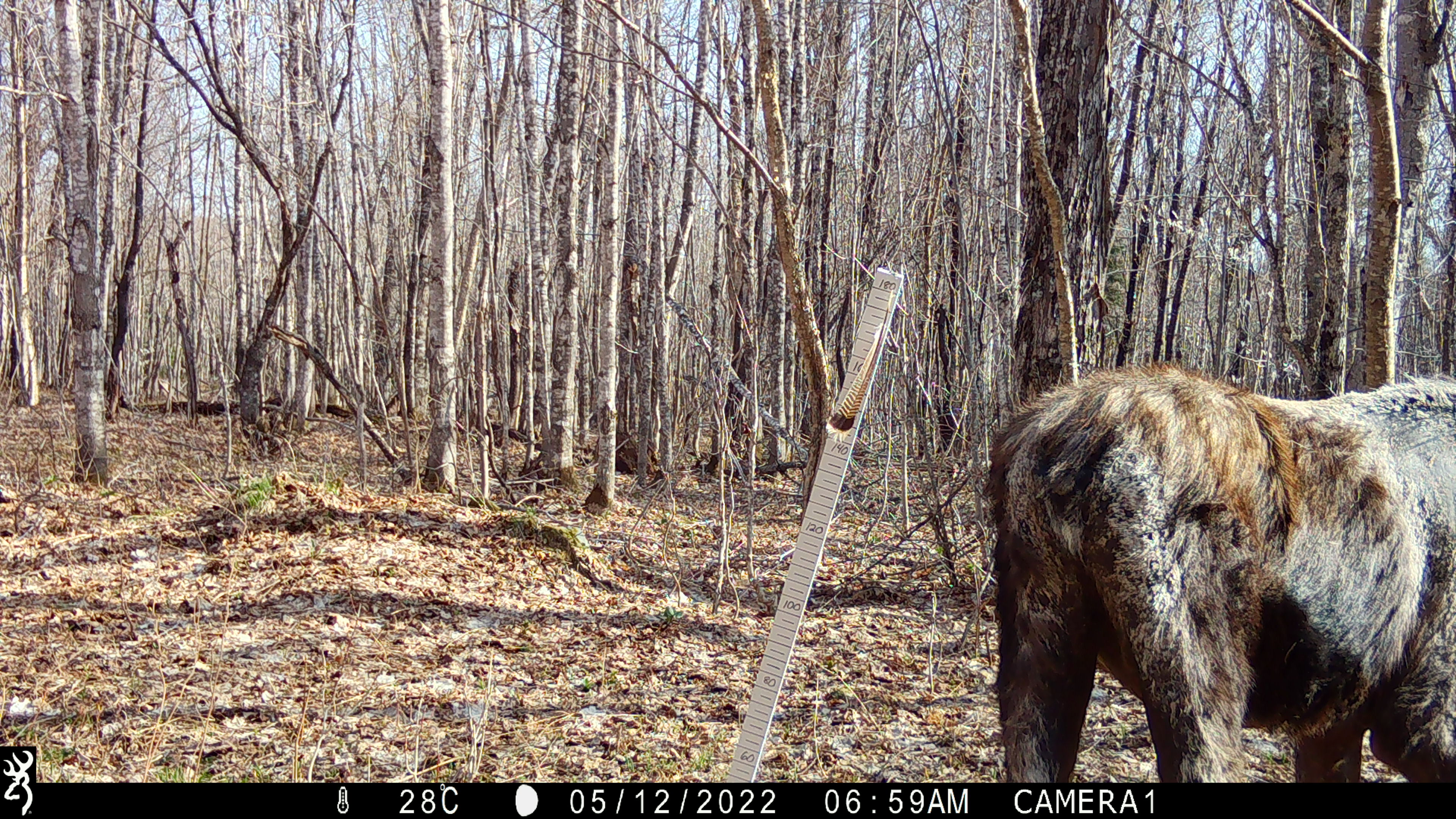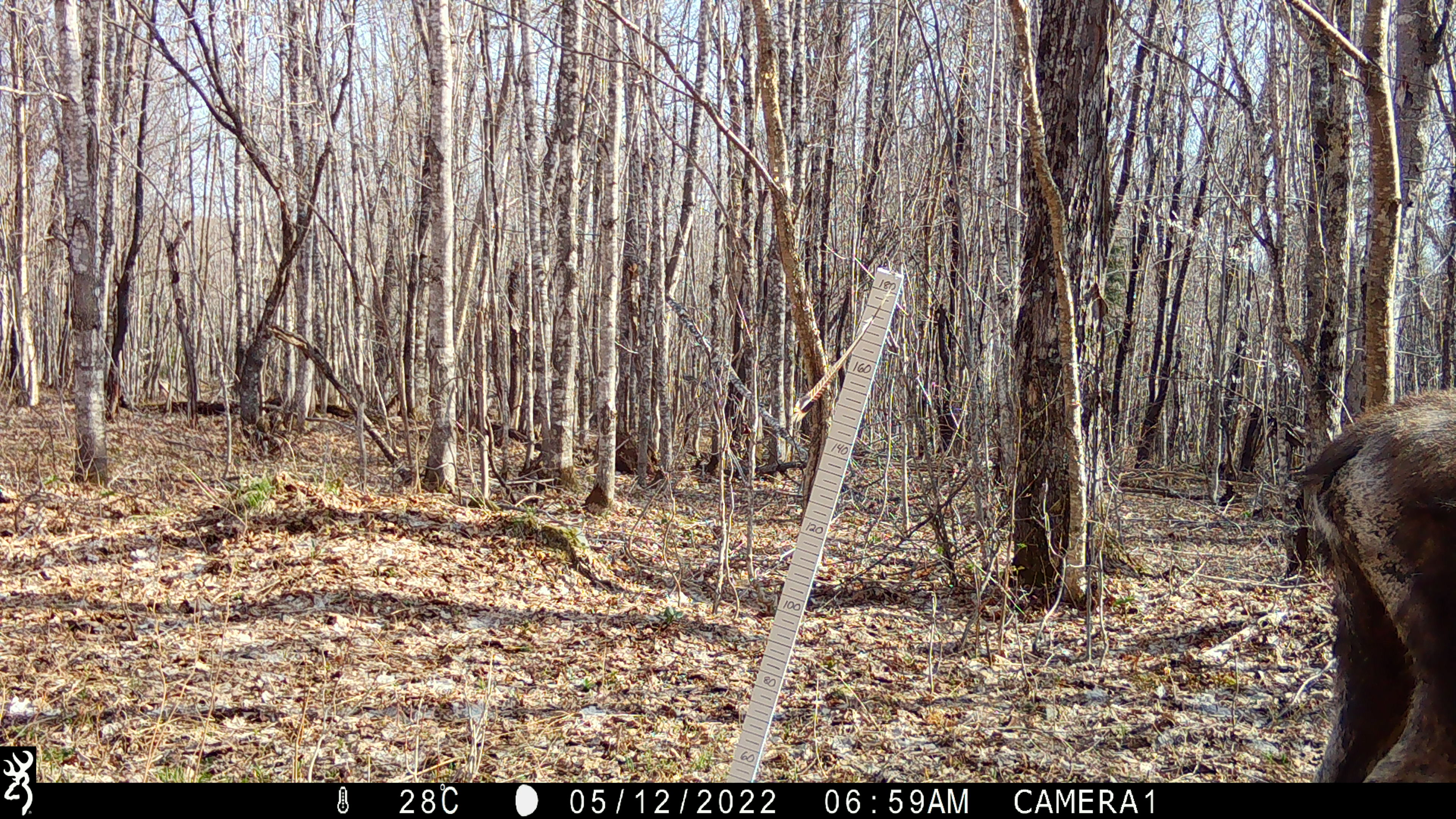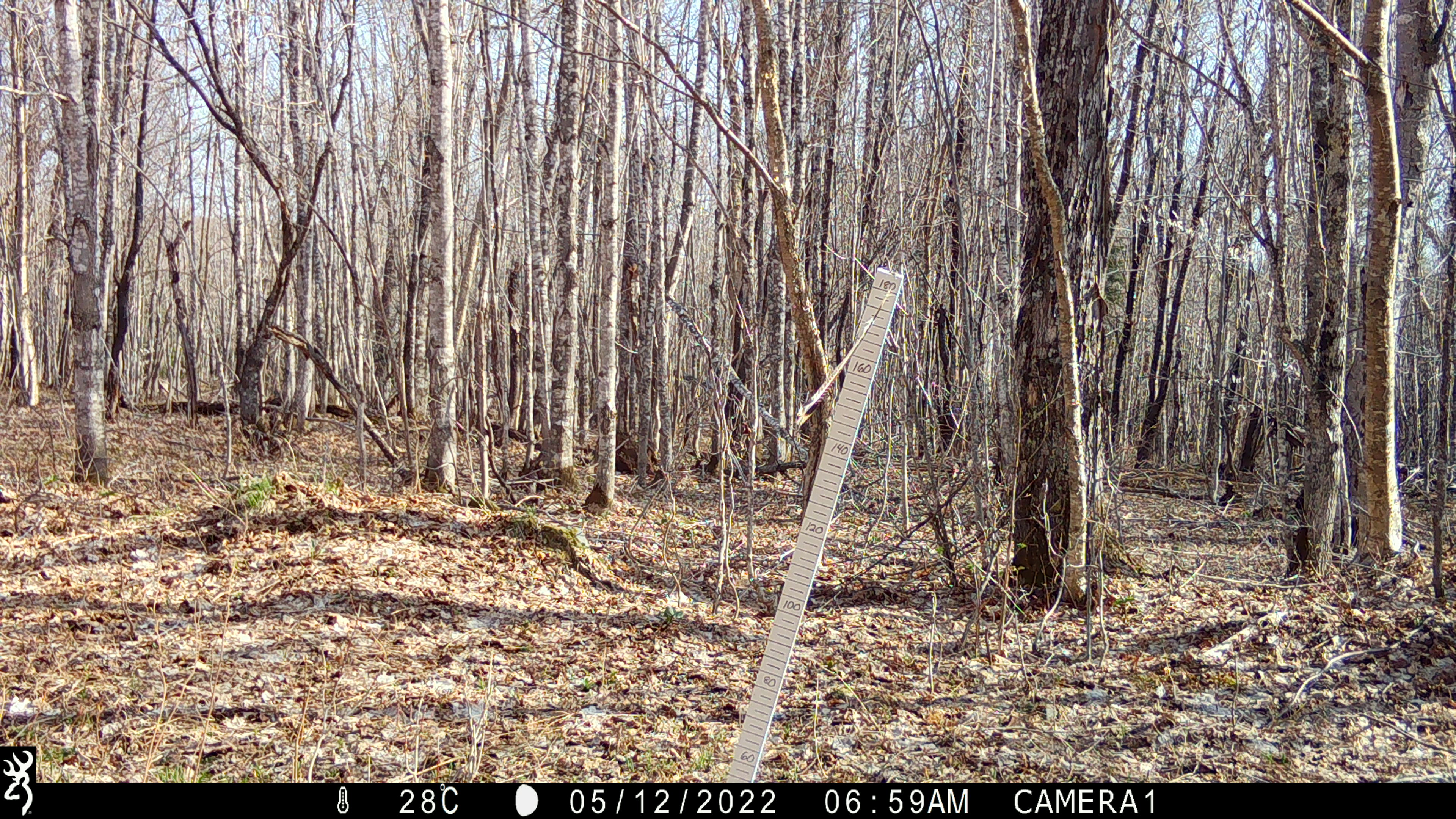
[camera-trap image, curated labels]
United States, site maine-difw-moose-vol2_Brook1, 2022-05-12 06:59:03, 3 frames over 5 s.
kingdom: Animalia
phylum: Chordata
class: Mammalia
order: Artiodactyla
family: Cervidae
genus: Alces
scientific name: Alces alces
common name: moose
Moose (Alces alces).